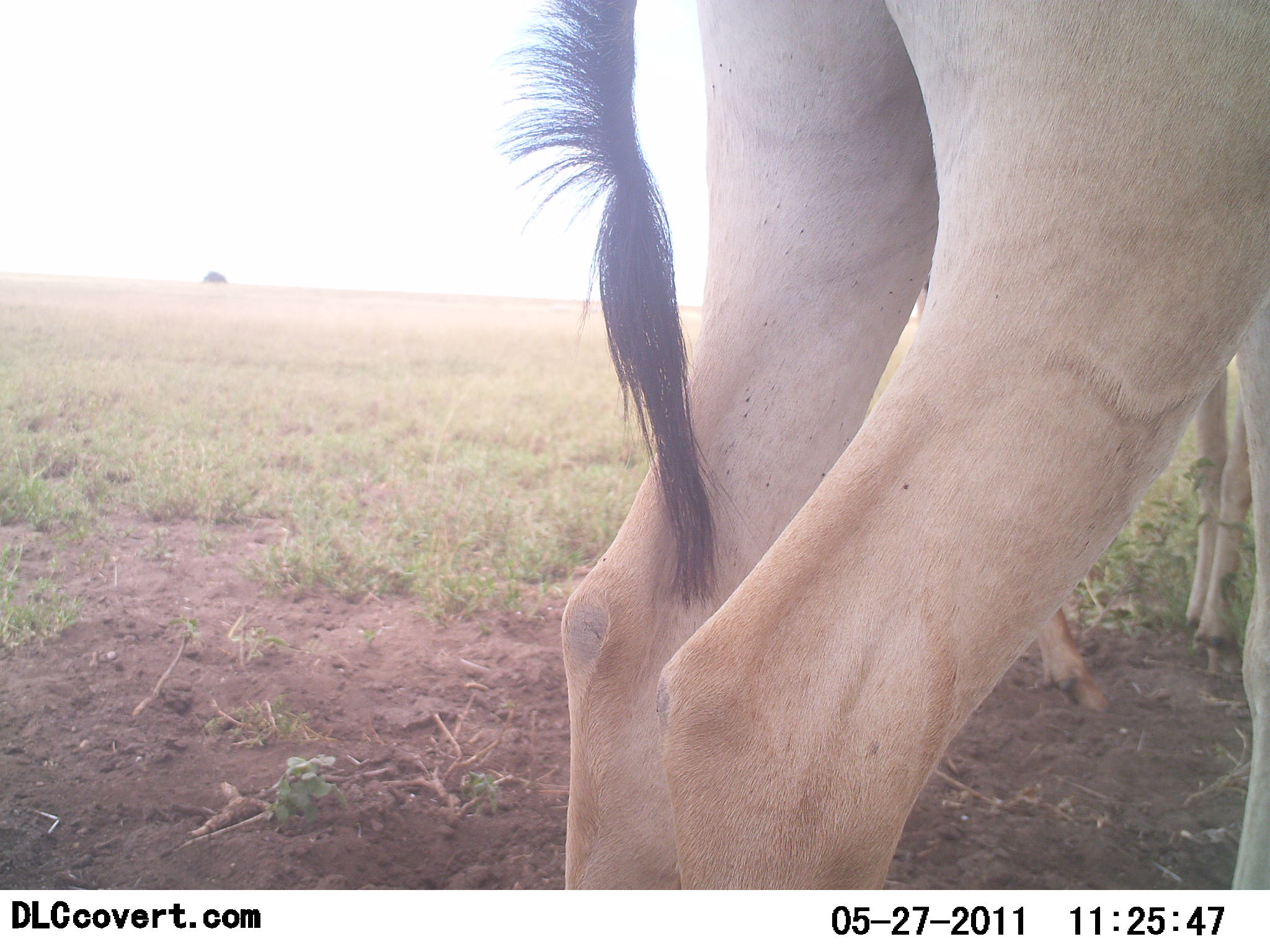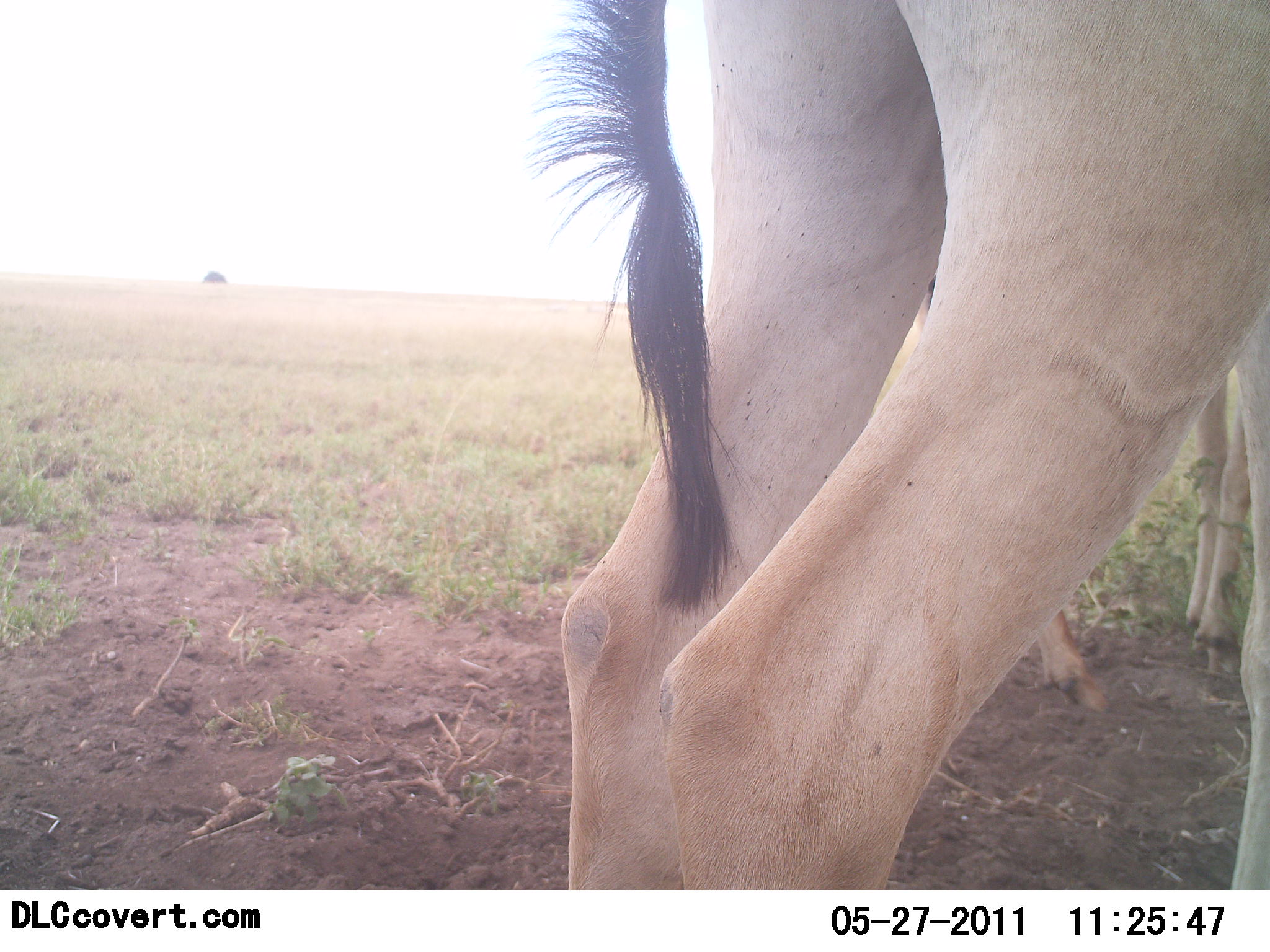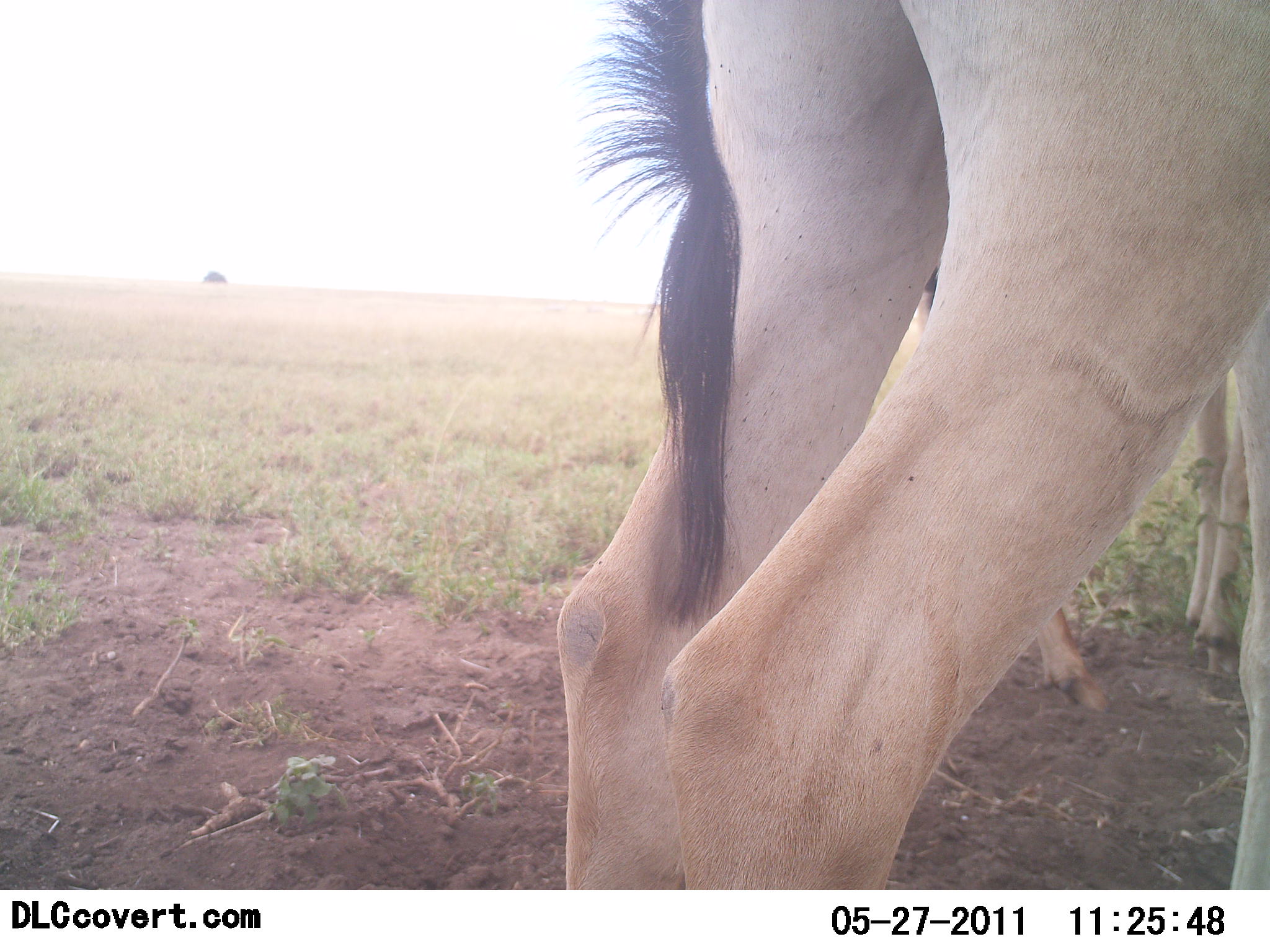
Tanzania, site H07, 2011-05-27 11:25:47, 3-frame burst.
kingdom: Animalia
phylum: Chordata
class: Mammalia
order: Artiodactyla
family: Bovidae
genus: Alcelaphus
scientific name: Alcelaphus buselaphus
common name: hartebeest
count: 2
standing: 88%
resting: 0%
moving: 0%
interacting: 0%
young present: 0%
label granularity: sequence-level